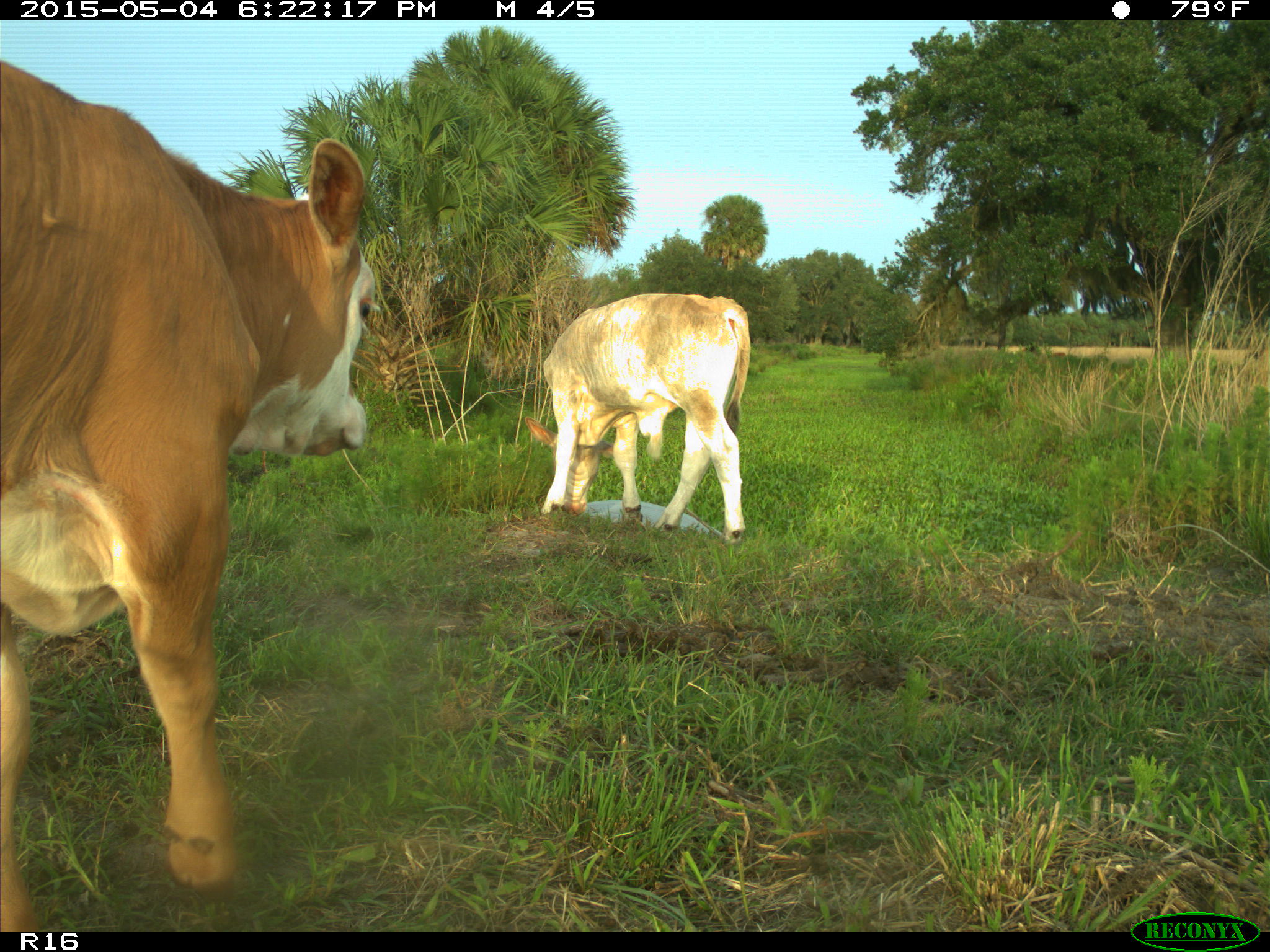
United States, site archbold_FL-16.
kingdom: Animalia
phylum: Chordata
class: Mammalia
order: Artiodactyla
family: Bovidae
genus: Bos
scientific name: Bos taurus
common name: domestic cow